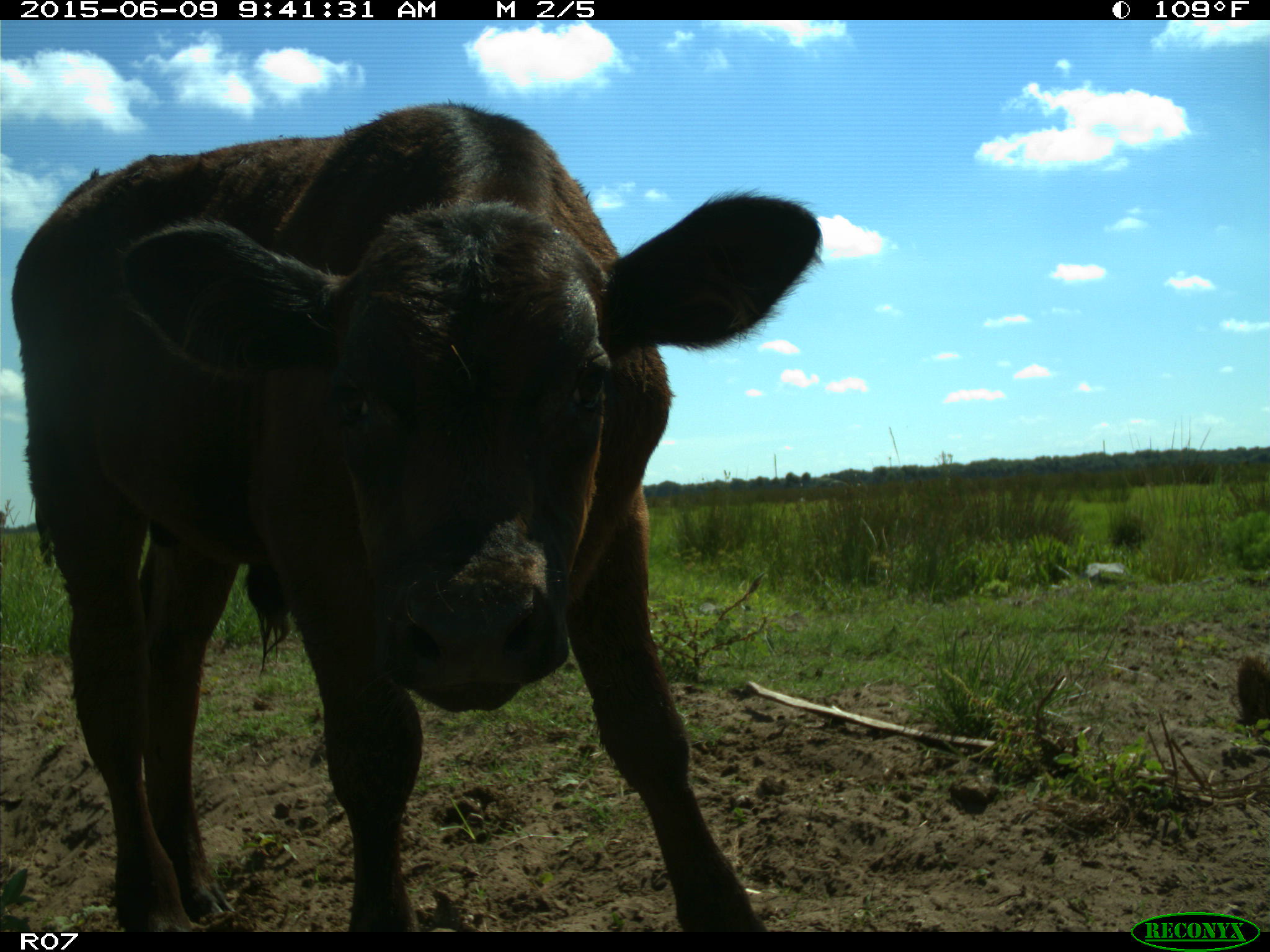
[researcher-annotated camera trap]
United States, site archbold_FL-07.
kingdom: Animalia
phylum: Chordata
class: Mammalia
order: Artiodactyla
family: Bovidae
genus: Bos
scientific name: Bos taurus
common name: domestic cow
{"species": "Bos taurus (domestic cow)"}